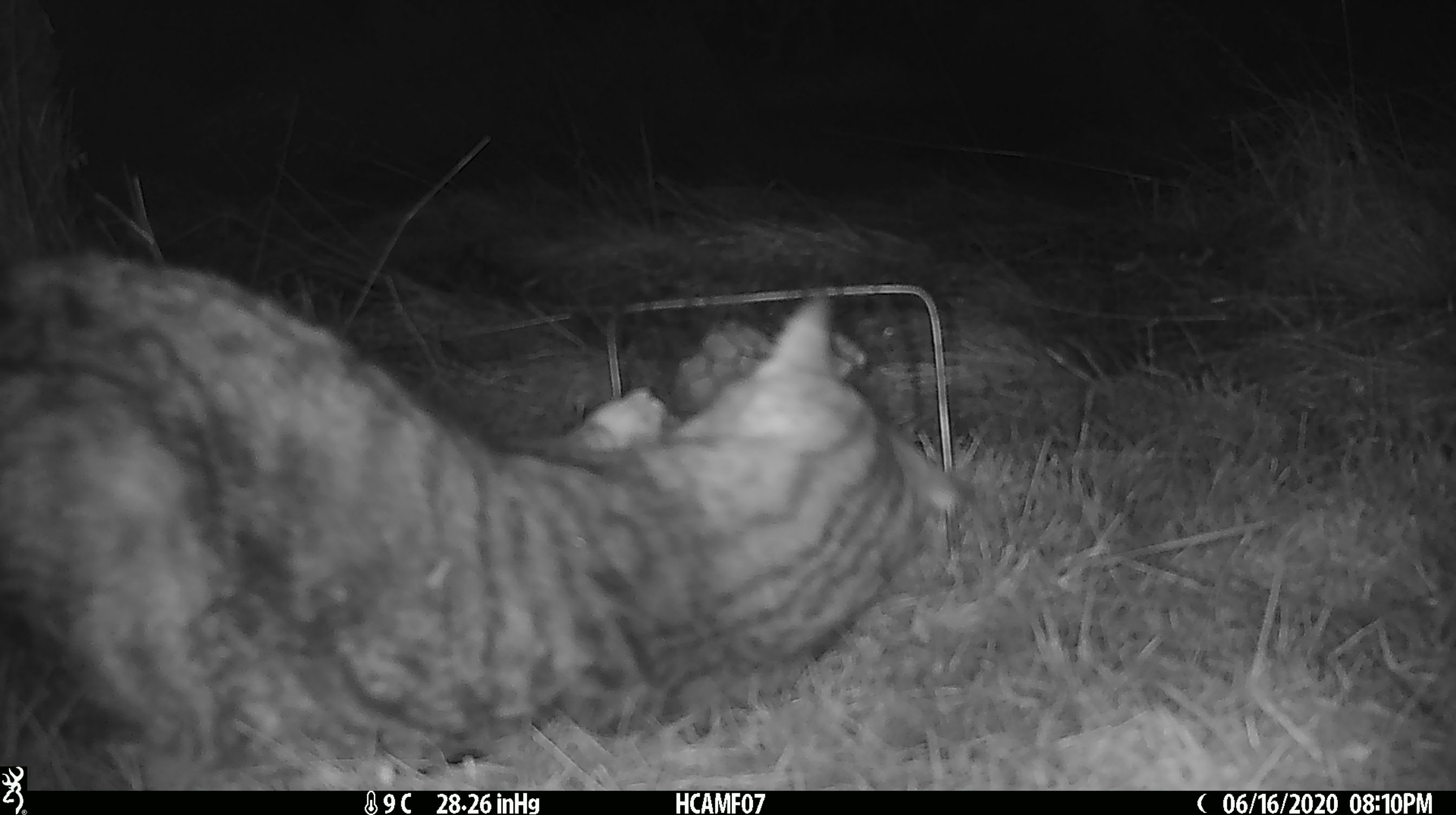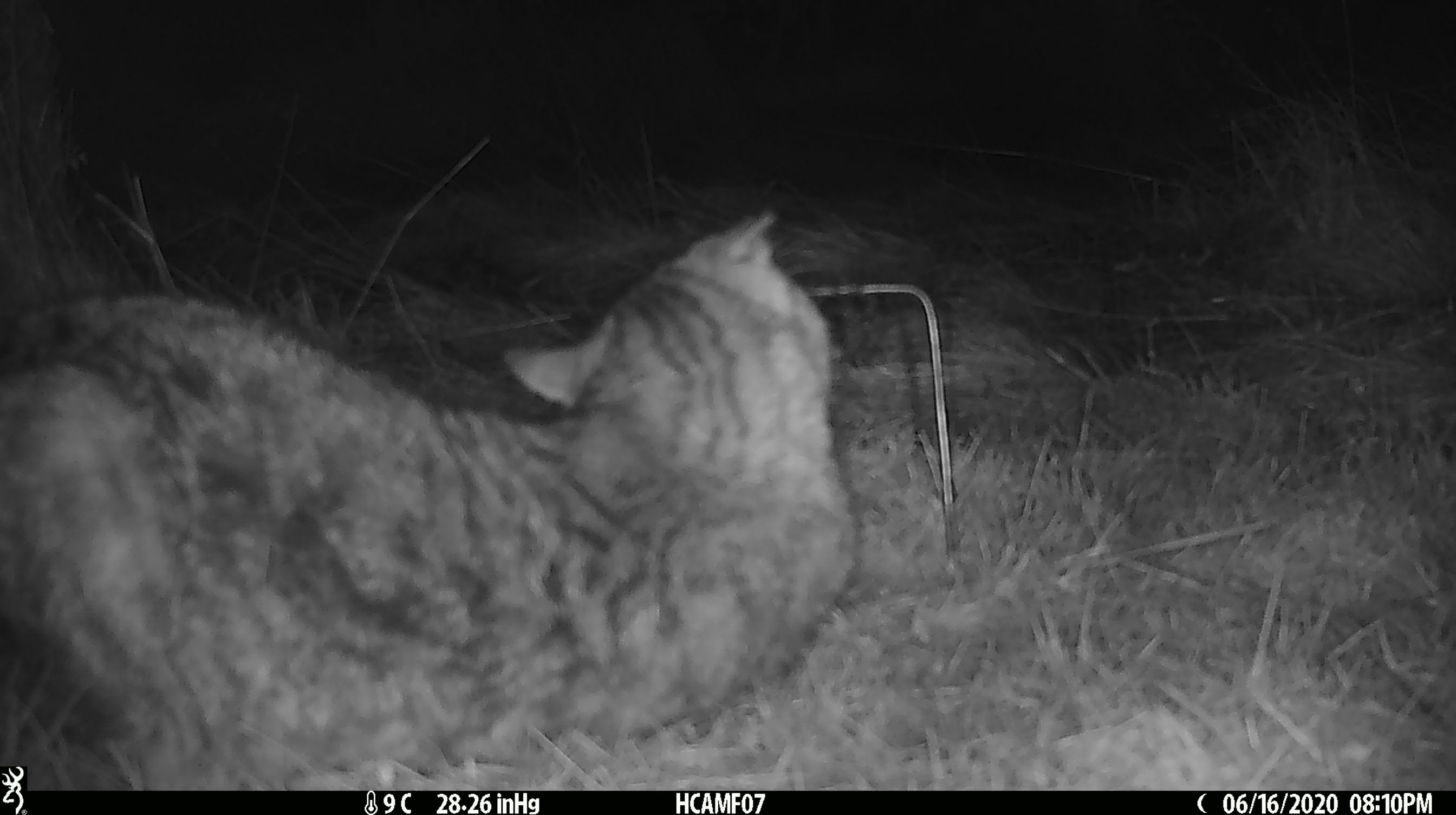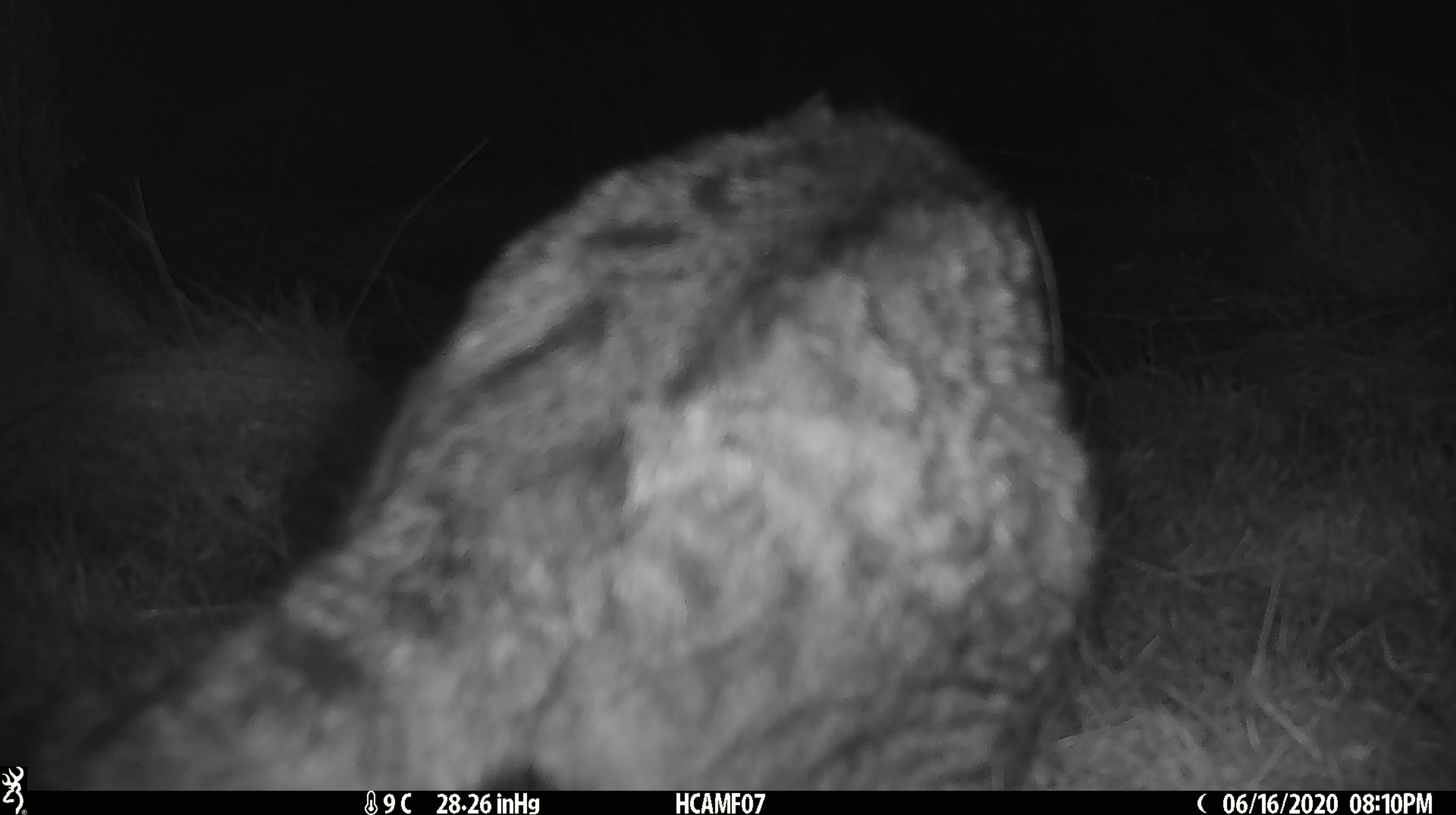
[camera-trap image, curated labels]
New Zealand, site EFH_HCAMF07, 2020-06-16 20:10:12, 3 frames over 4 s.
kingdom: Animalia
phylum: Chordata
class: Mammalia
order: Carnivora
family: Felidae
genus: Felis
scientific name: Felis catus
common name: domestic cat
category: cat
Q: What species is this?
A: Cat (domestic cat) (Felis catus).